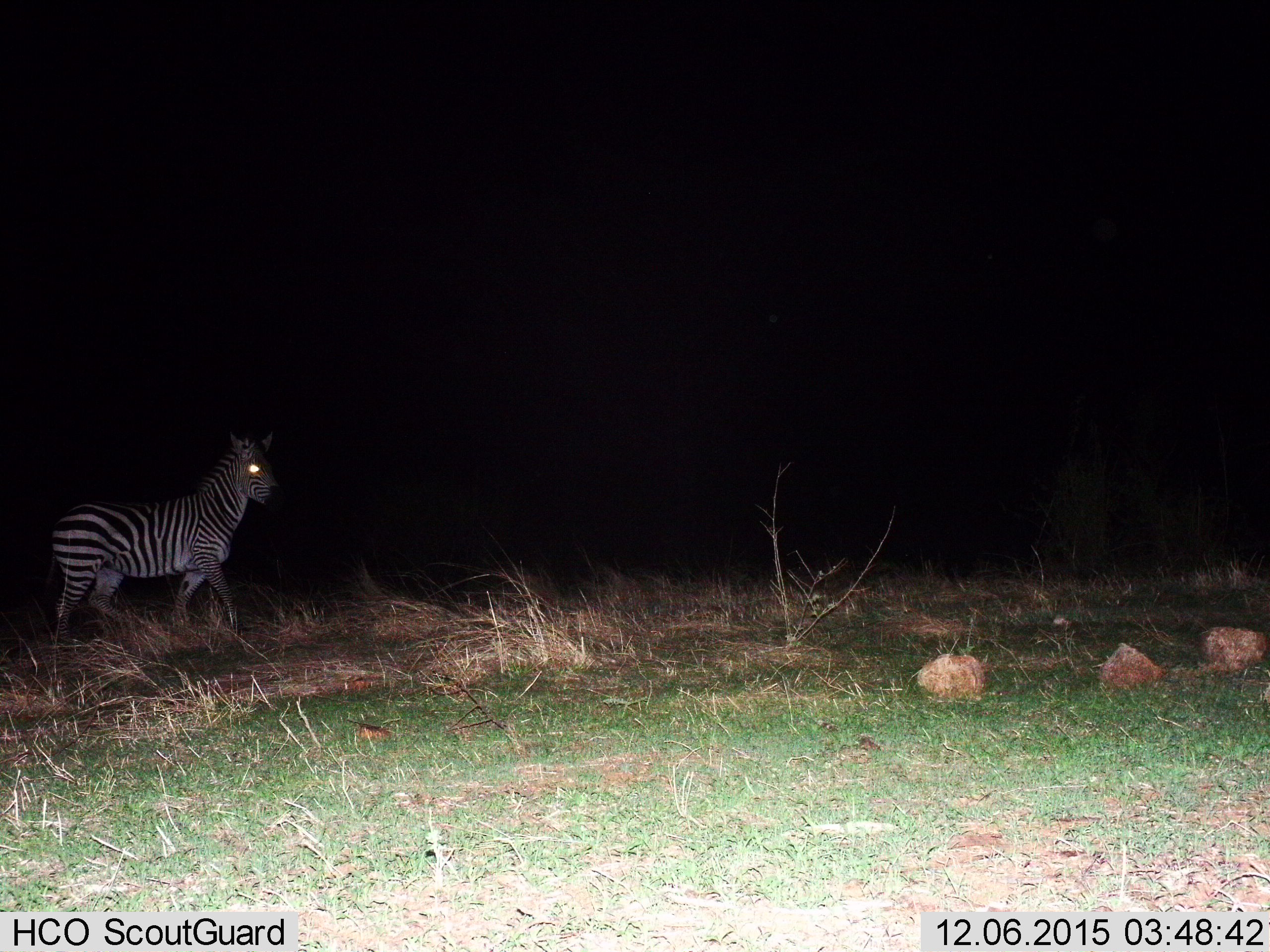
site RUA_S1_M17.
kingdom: Animalia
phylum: Chordata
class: Mammalia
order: Perissodactyla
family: Equidae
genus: Equus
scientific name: Equus quagga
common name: plains zebra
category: zebraplains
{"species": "zebraplains (plains zebra) (Equus quagga)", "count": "1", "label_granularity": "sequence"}